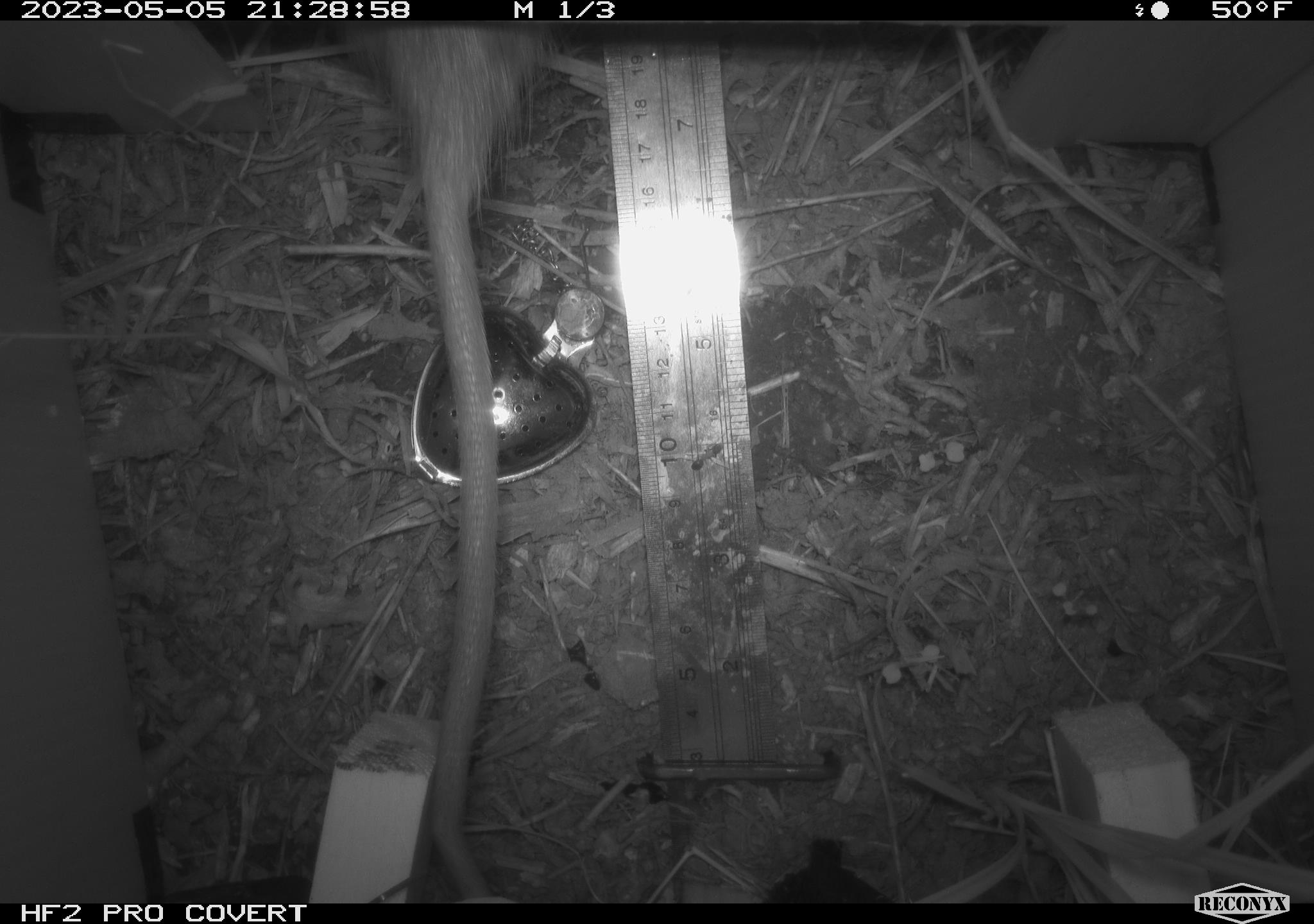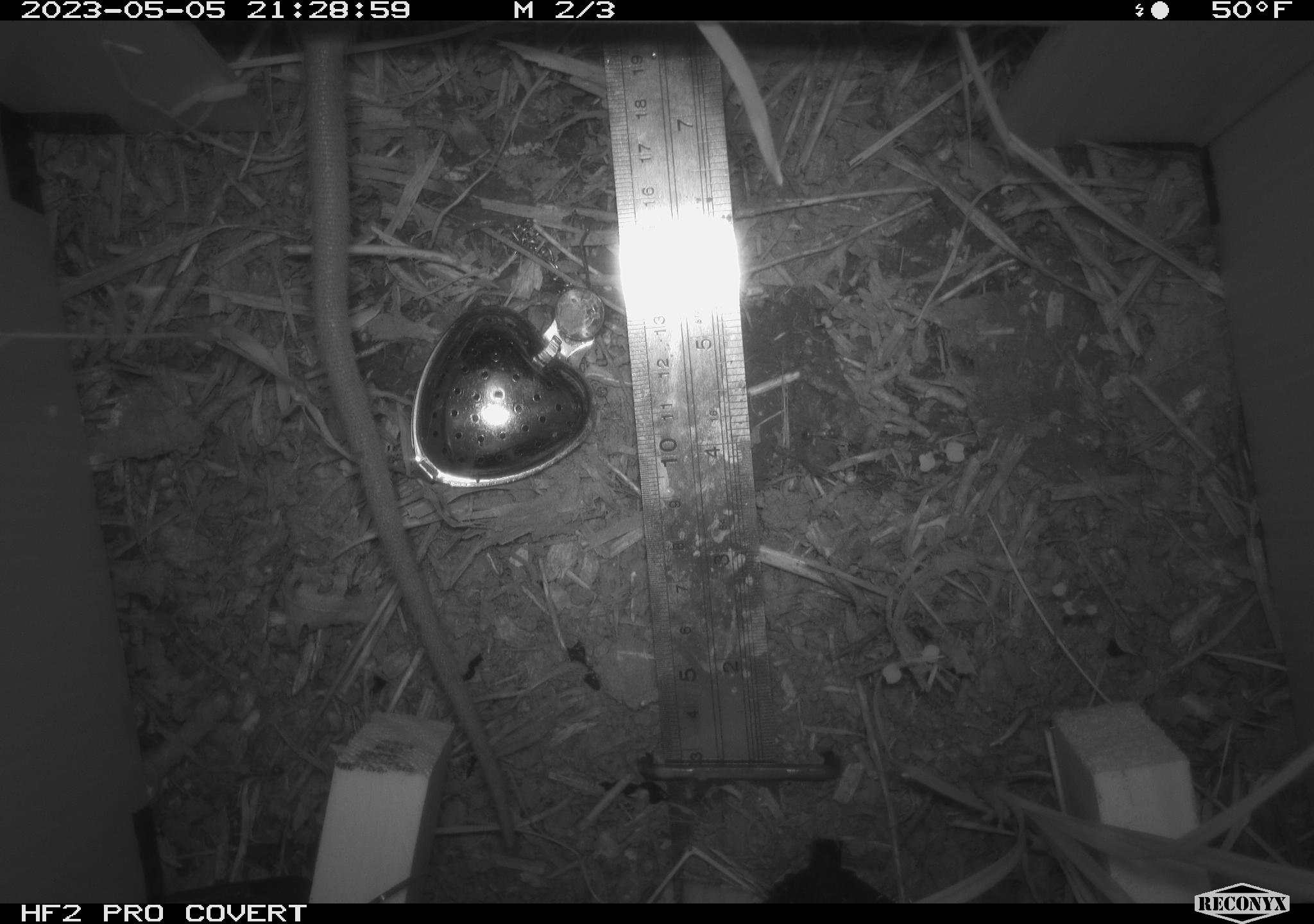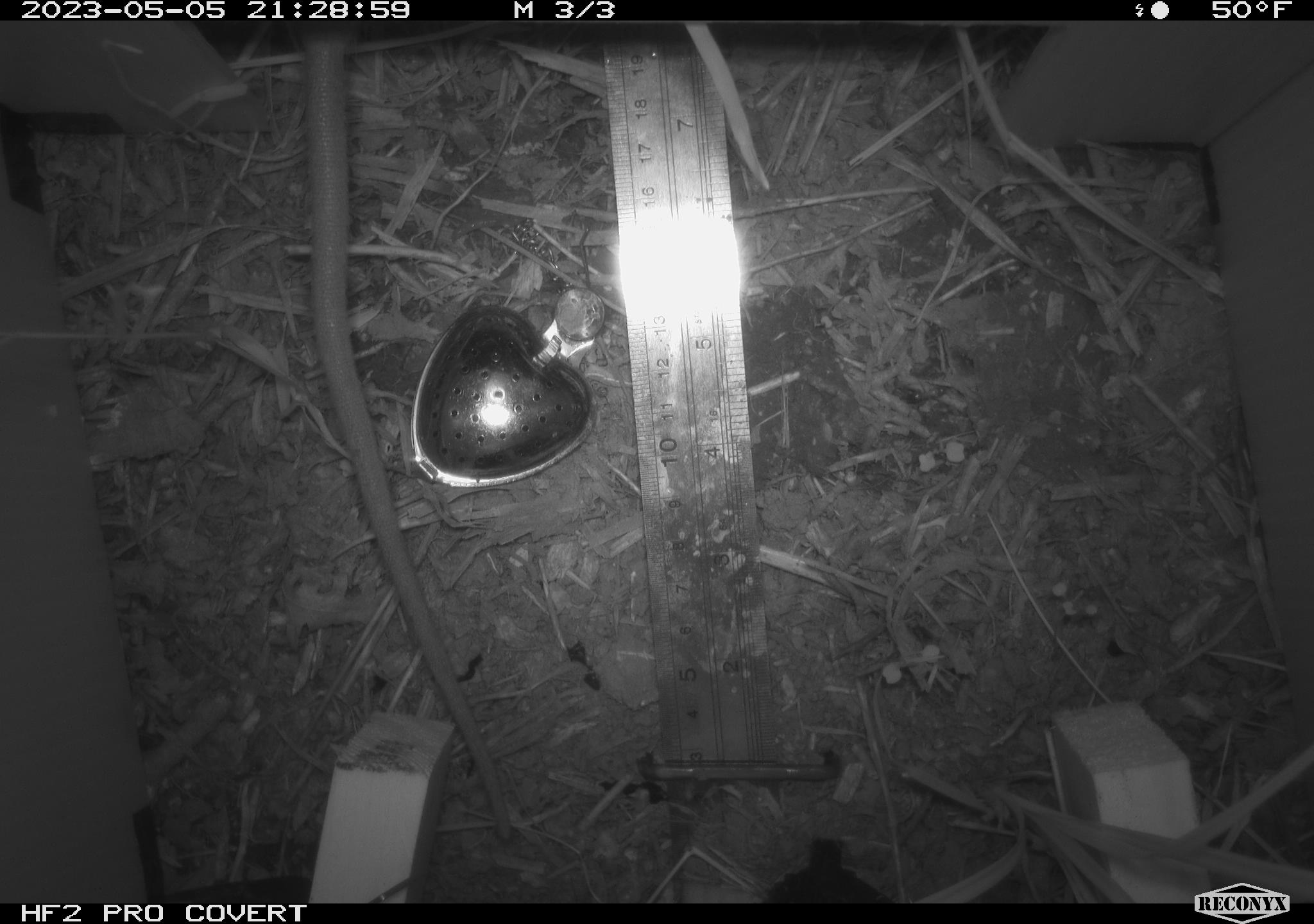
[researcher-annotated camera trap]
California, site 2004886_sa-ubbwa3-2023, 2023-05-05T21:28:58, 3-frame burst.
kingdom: Animalia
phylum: Chordata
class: Mammalia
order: Rodentia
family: Muridae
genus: Rattus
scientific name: Rattus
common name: rat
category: rattus species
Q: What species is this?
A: Rattus species (rat) (Rattus).